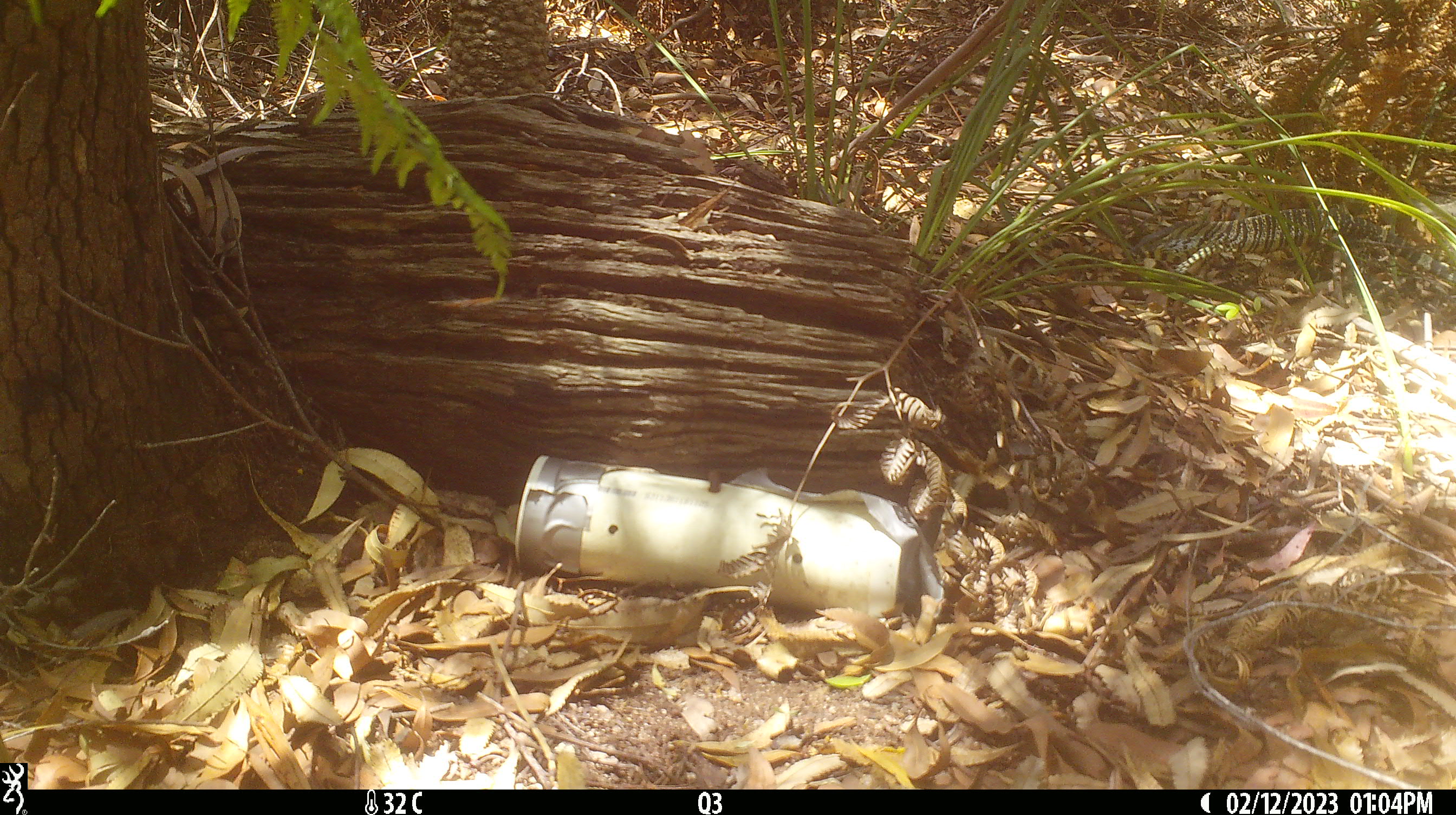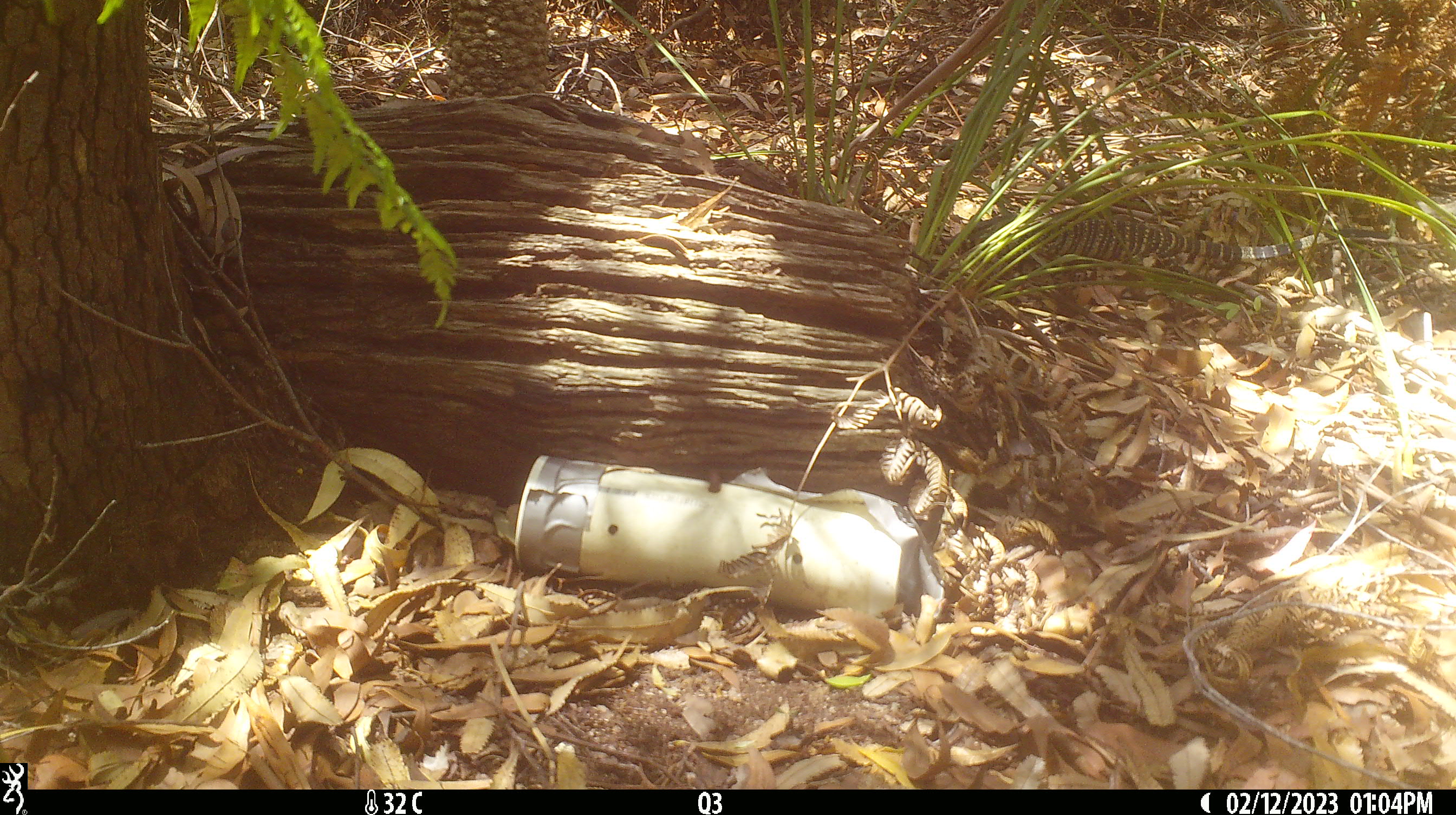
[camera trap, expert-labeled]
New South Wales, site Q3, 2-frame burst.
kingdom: Animalia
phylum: Chordata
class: Reptilia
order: Squamata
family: Varanidae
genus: Varanus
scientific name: Varanus varius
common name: lace monitor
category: goanna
Goanna (lace monitor) (Varanus varius).